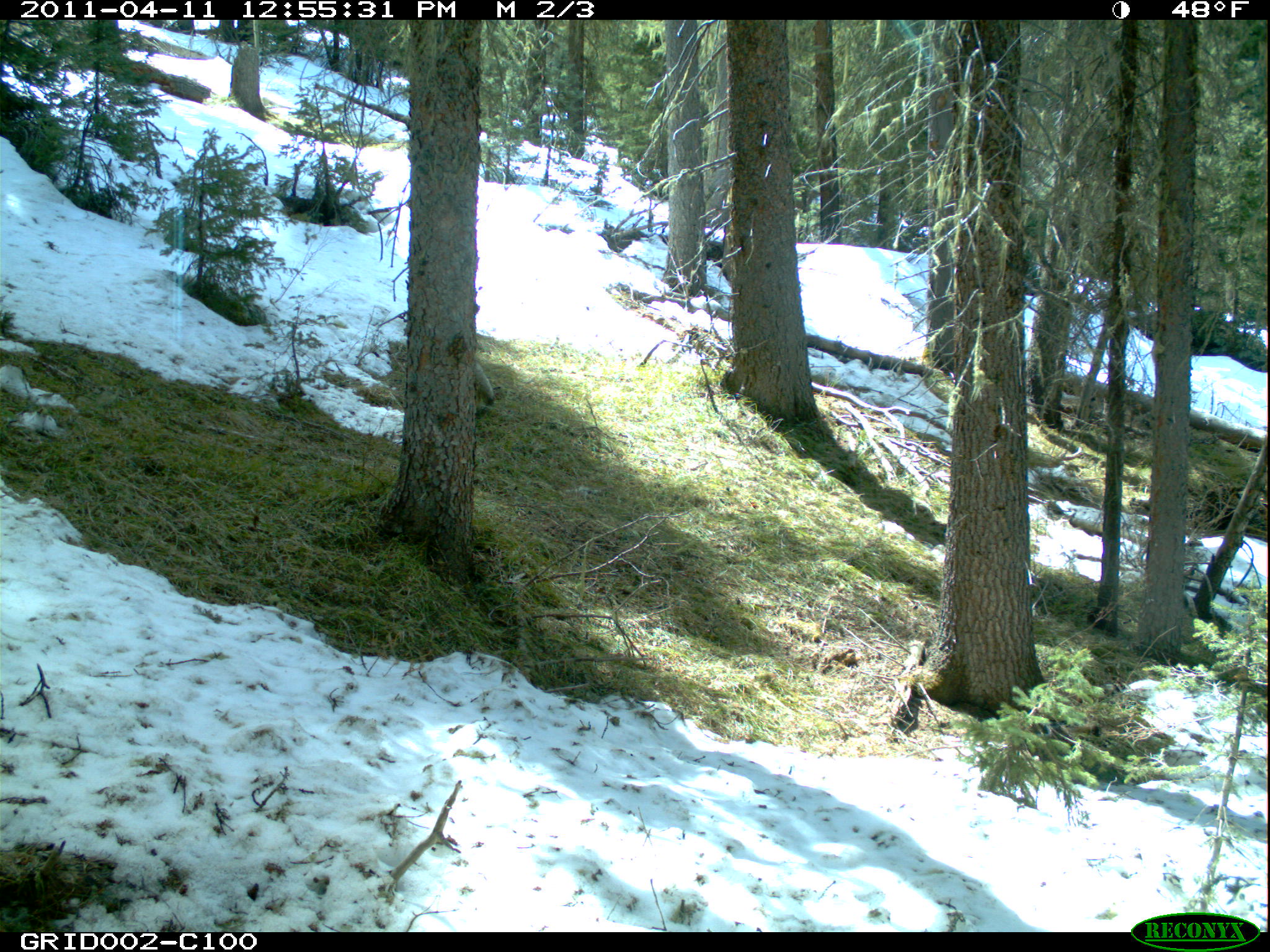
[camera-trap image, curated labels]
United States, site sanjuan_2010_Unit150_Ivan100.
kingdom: Animalia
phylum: Chordata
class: Mammalia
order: Carnivora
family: Canidae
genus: Canis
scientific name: Canis latrans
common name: coyote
Canis latrans (coyote).